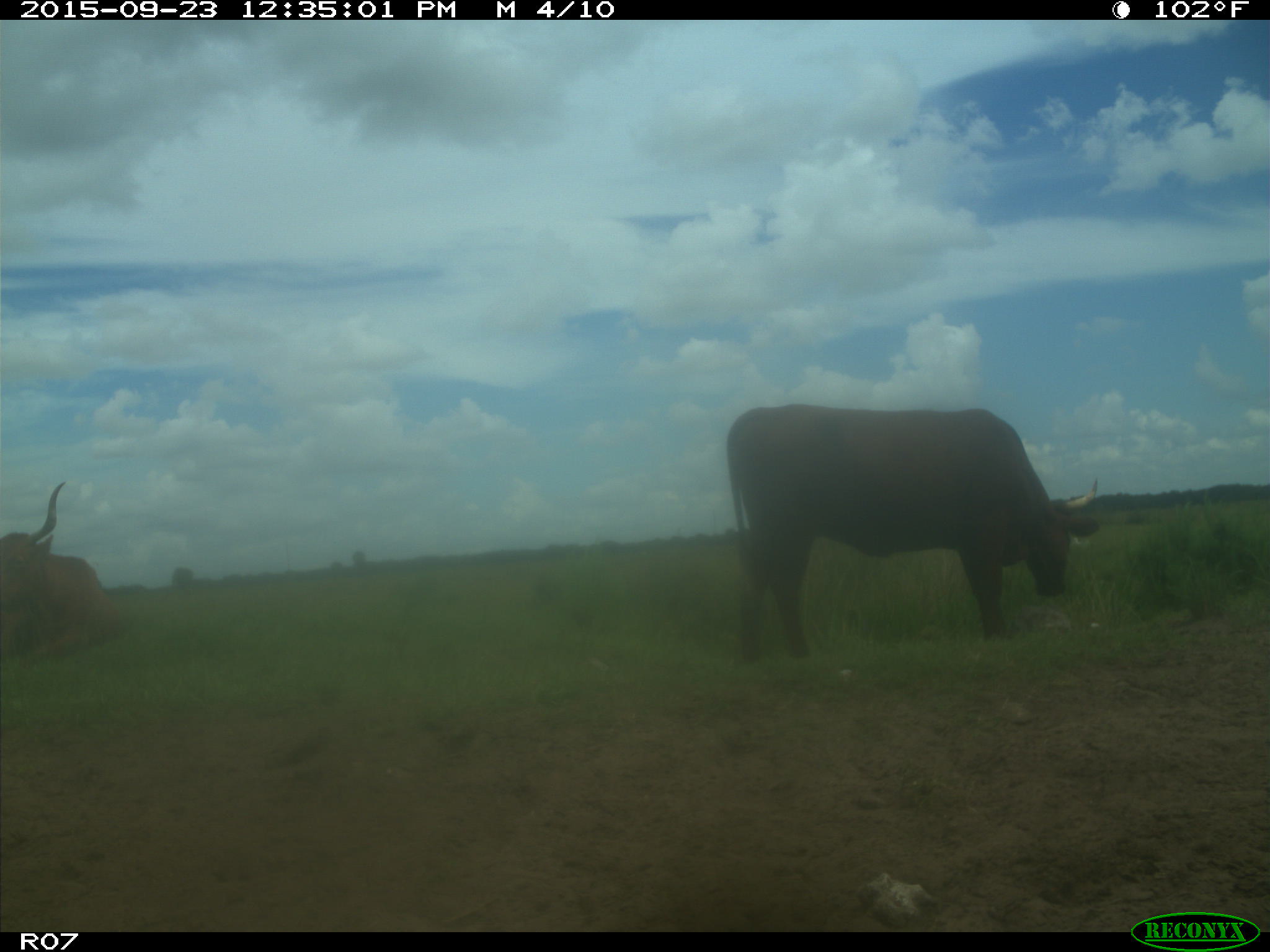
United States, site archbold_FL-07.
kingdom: Animalia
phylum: Chordata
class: Mammalia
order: Artiodactyla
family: Bovidae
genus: Bos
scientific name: Bos taurus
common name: domestic cow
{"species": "Bos taurus (domestic cow)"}